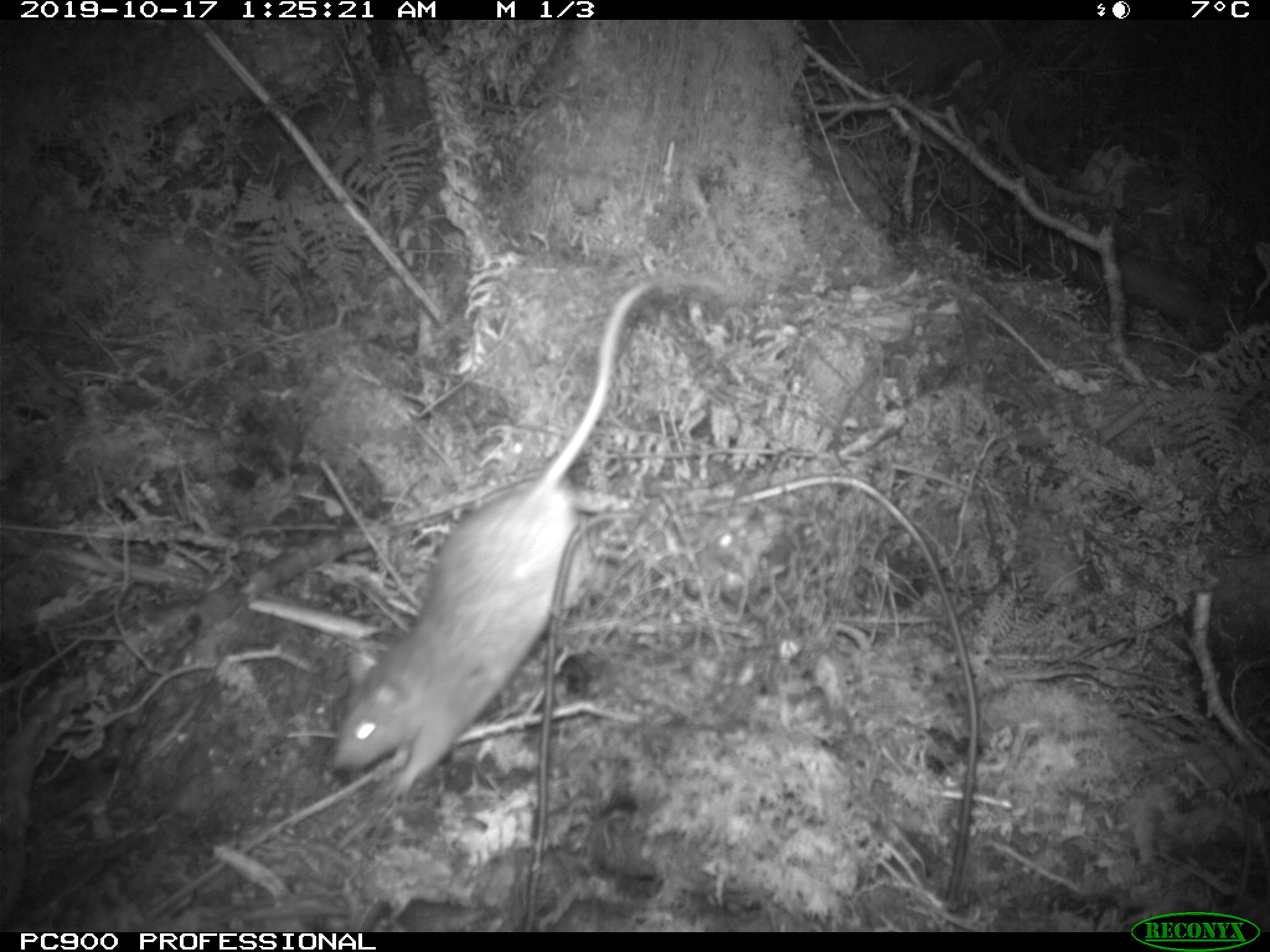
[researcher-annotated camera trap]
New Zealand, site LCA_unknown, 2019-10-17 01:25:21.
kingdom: Animalia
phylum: Chordata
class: Mammalia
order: Rodentia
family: Muridae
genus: Rattus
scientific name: Rattus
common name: rat